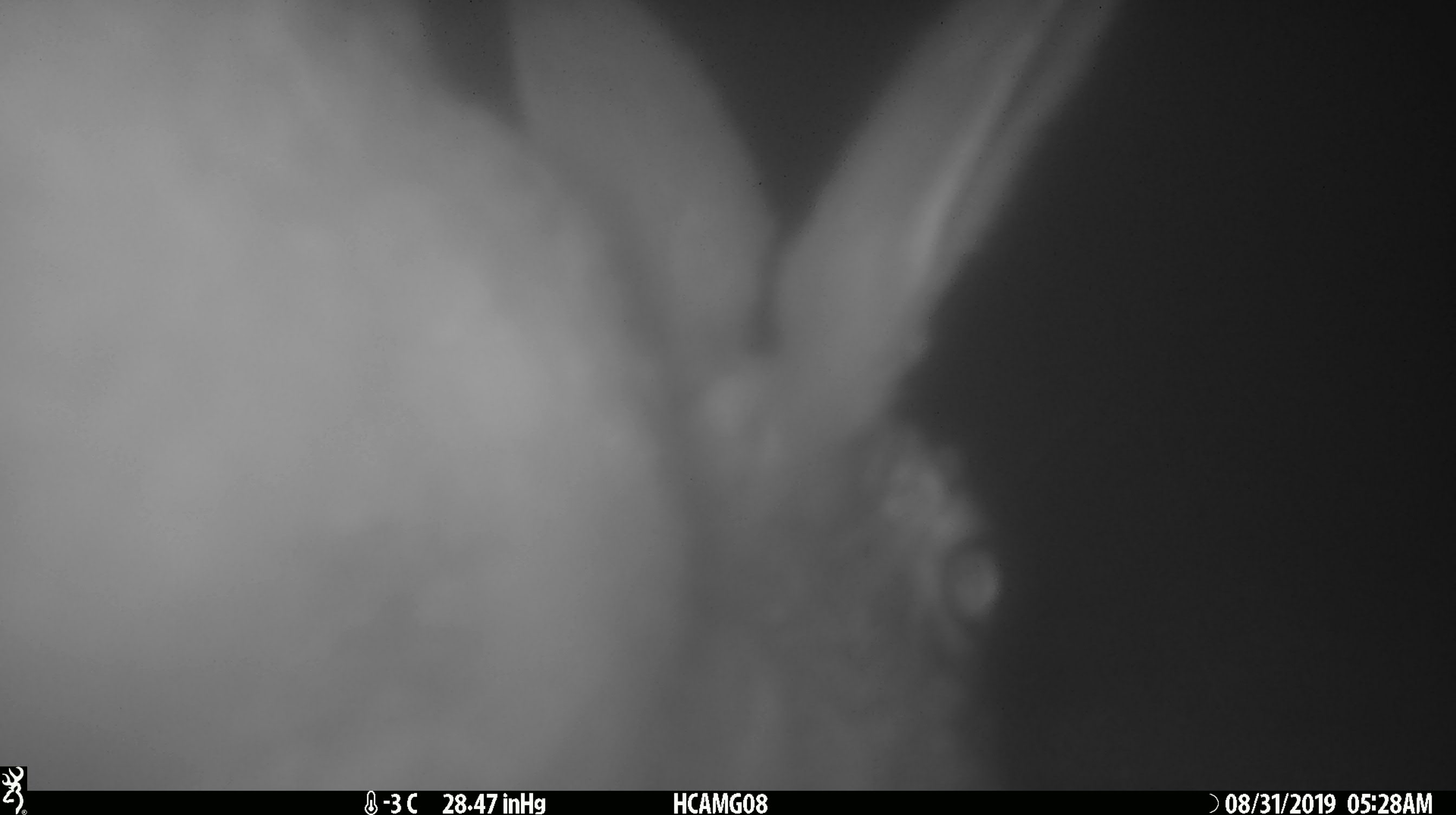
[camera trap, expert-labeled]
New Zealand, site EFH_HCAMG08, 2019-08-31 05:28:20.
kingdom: Animalia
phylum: Chordata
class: Mammalia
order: Lagomorpha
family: Leporidae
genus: Lepus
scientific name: Lepus europaeus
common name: brown hare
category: hare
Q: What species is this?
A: Hare (brown hare) (Lepus europaeus).